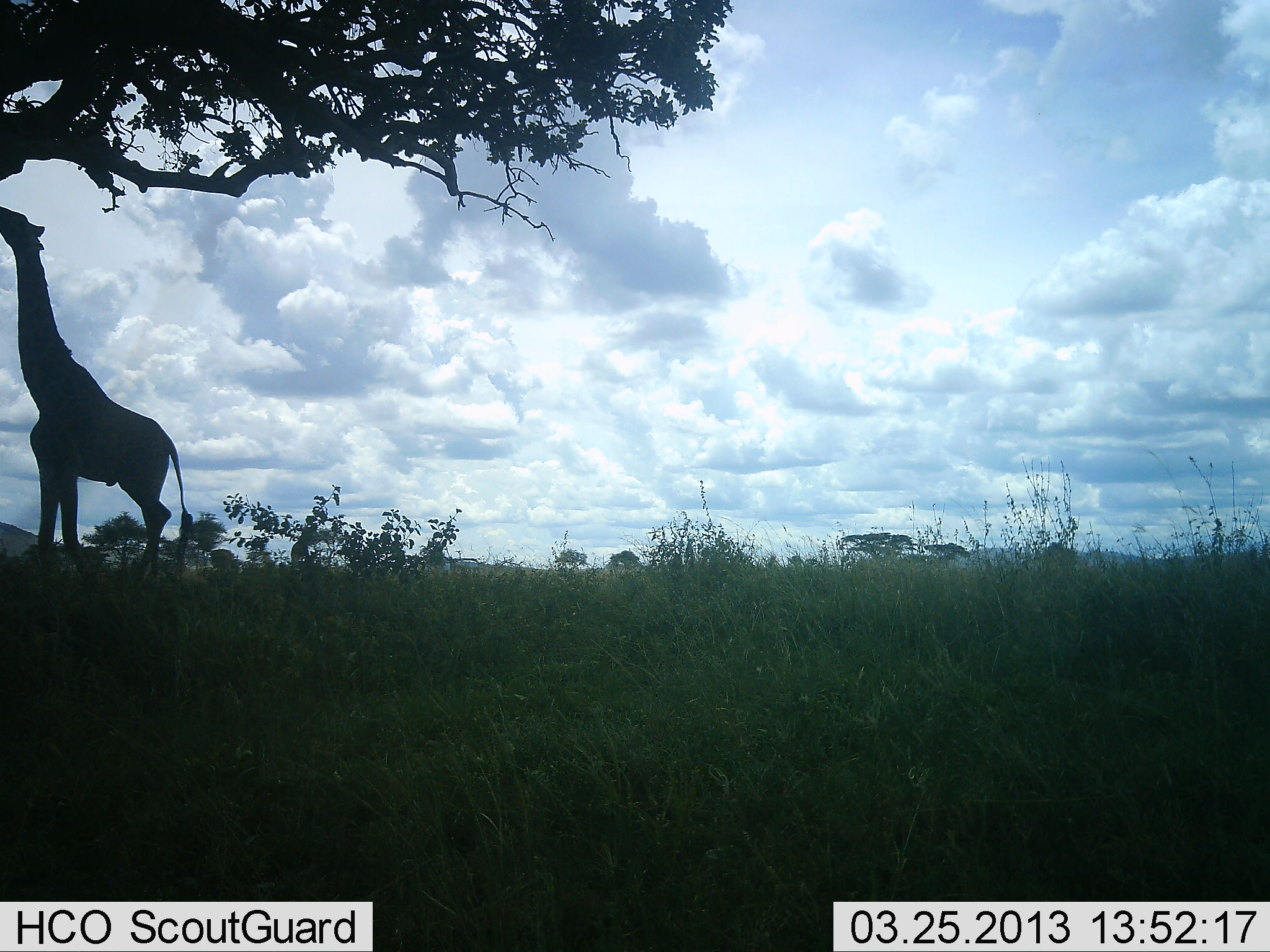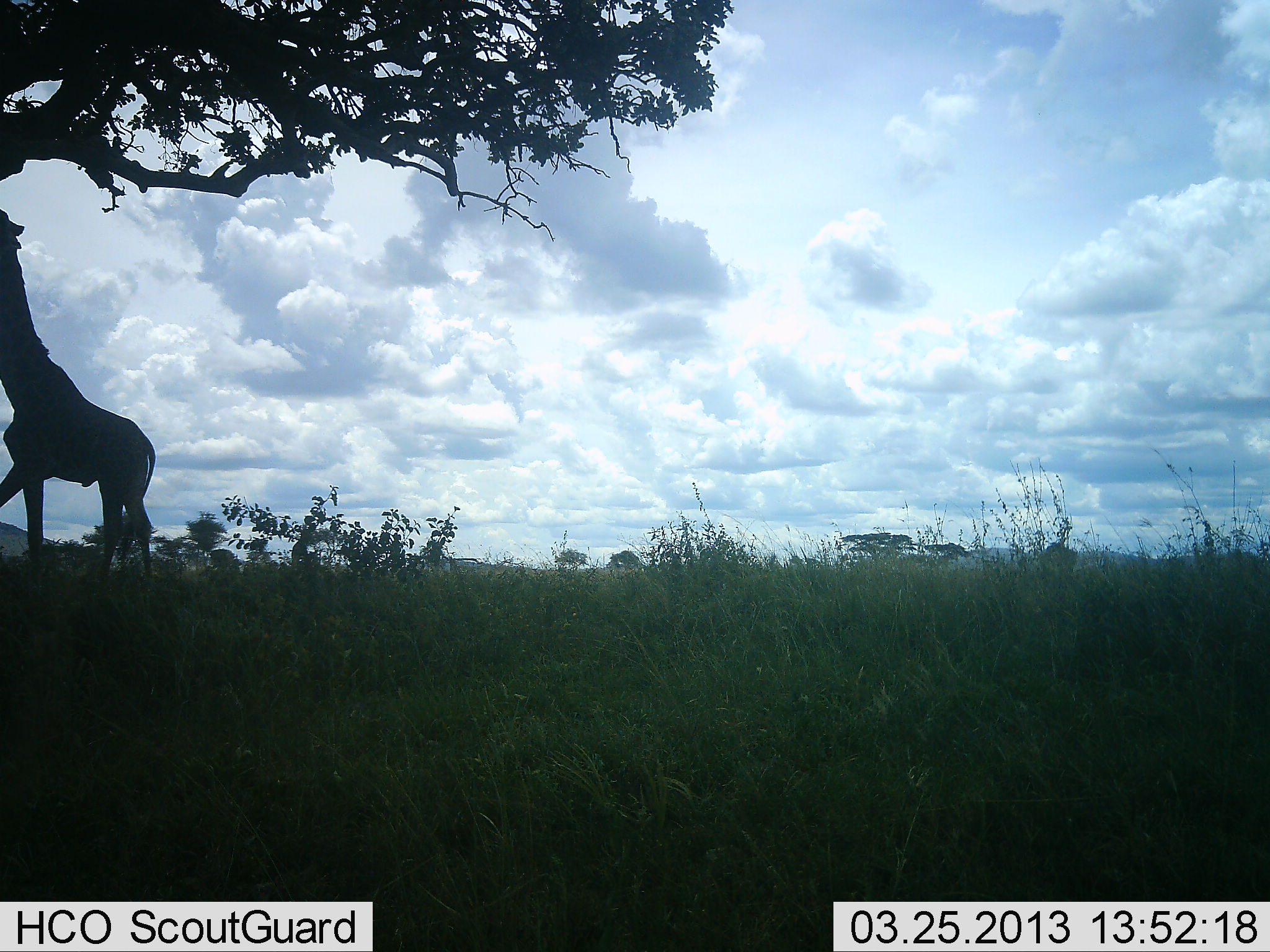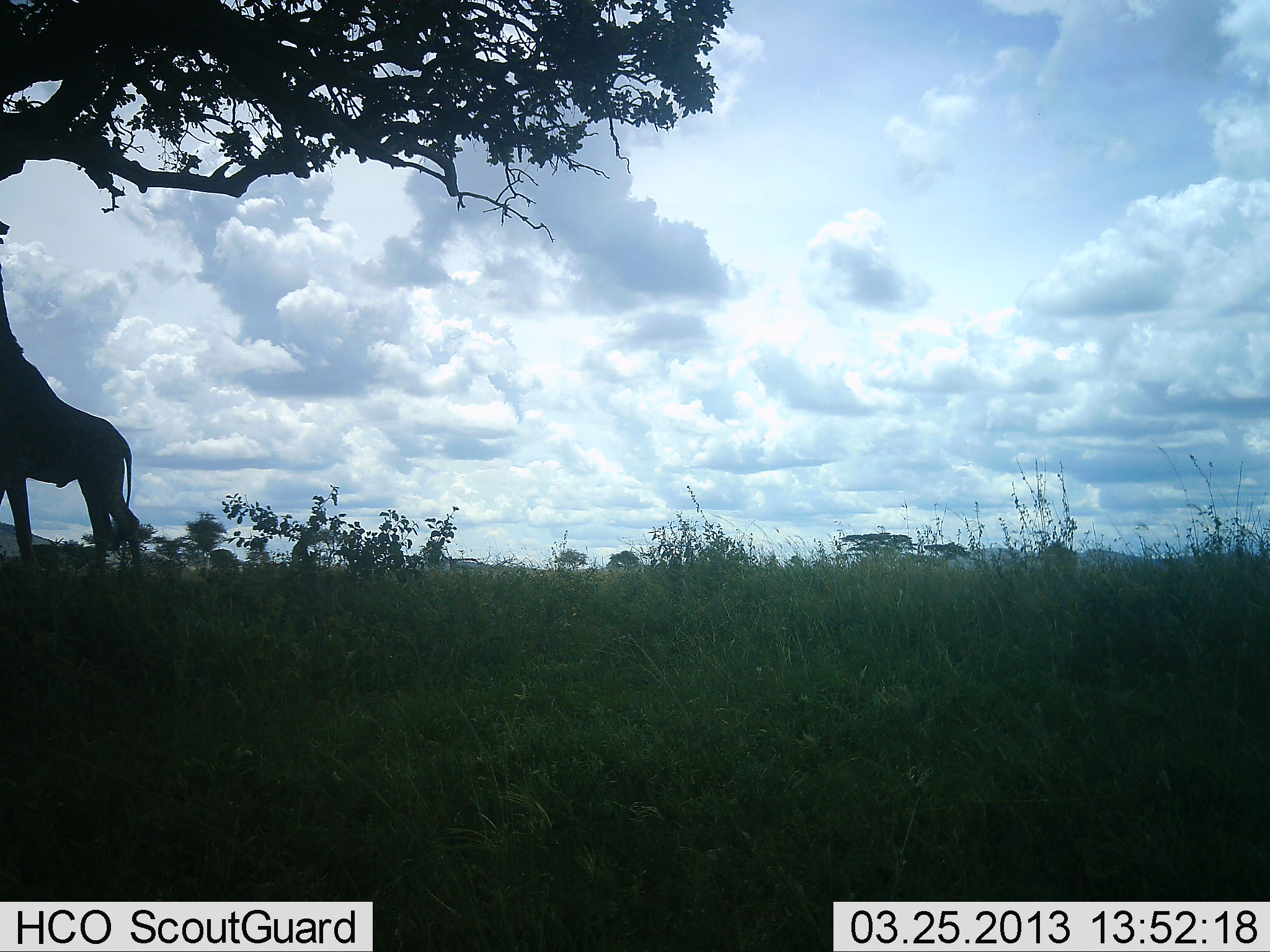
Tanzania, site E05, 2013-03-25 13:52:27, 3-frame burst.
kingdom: Animalia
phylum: Chordata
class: Mammalia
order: Artiodactyla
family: Giraffidae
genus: Giraffa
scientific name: Giraffa camelopardalis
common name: giraffe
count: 1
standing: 18%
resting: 0%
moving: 14%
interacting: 0%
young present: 0%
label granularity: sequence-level